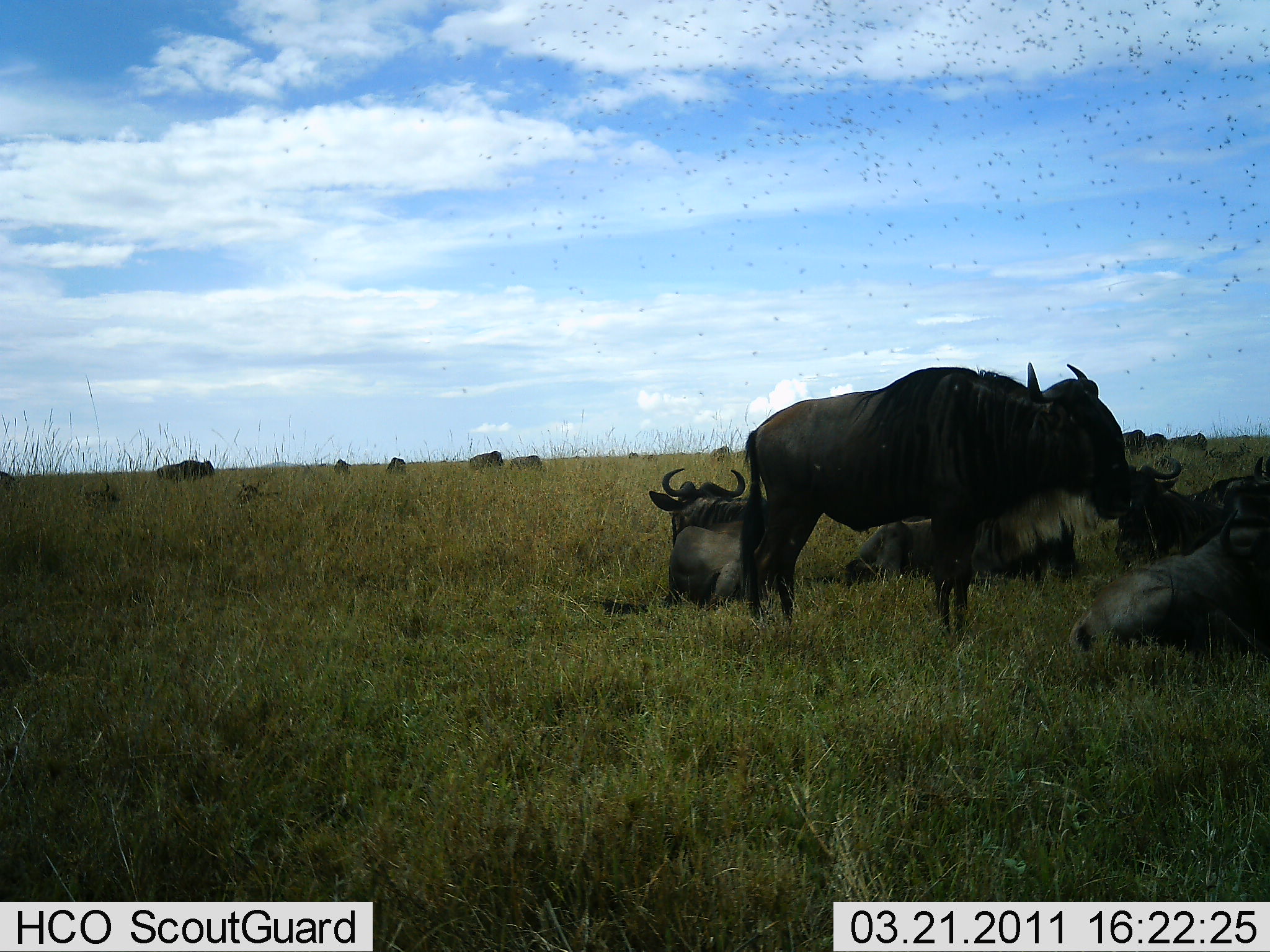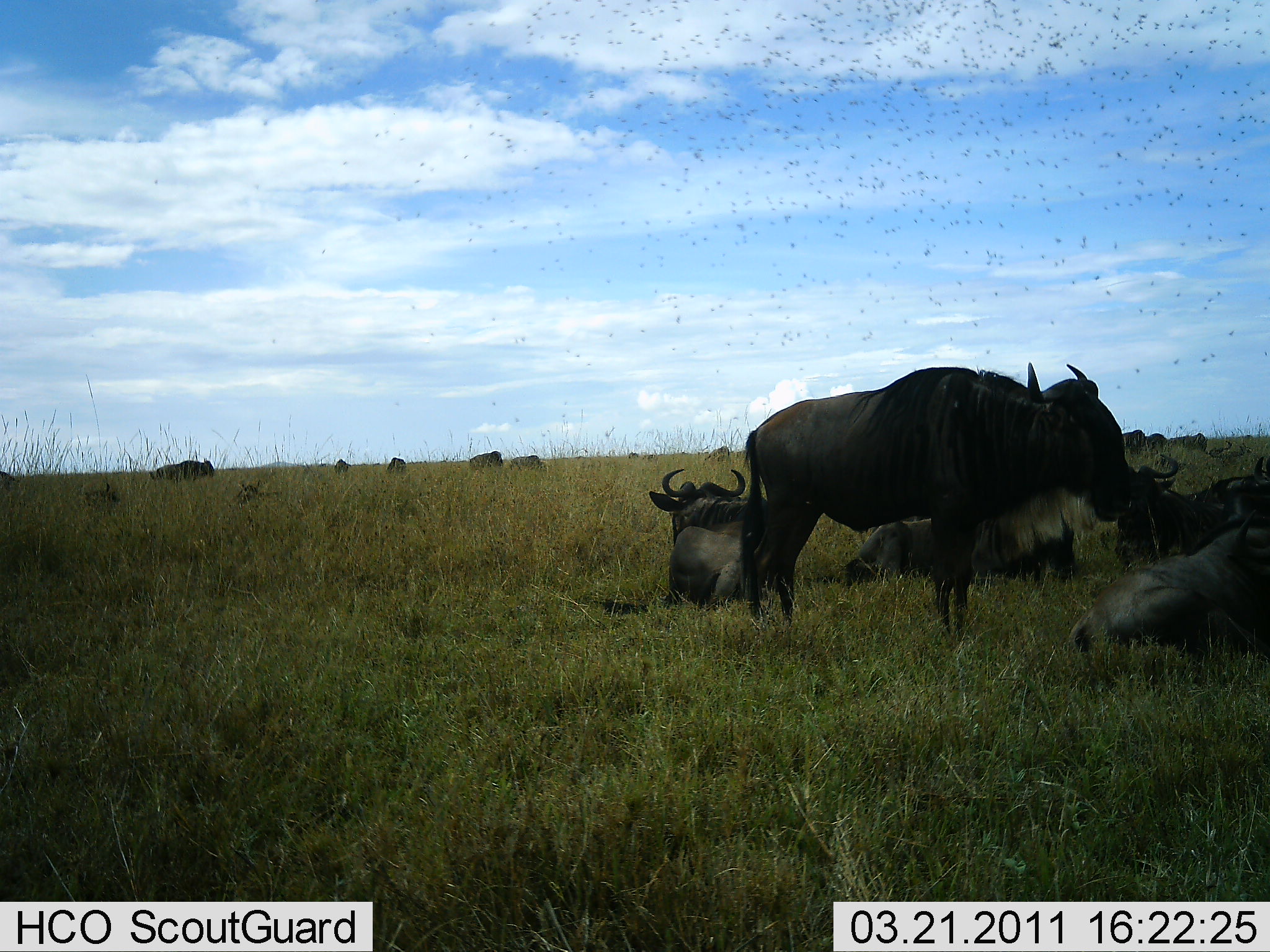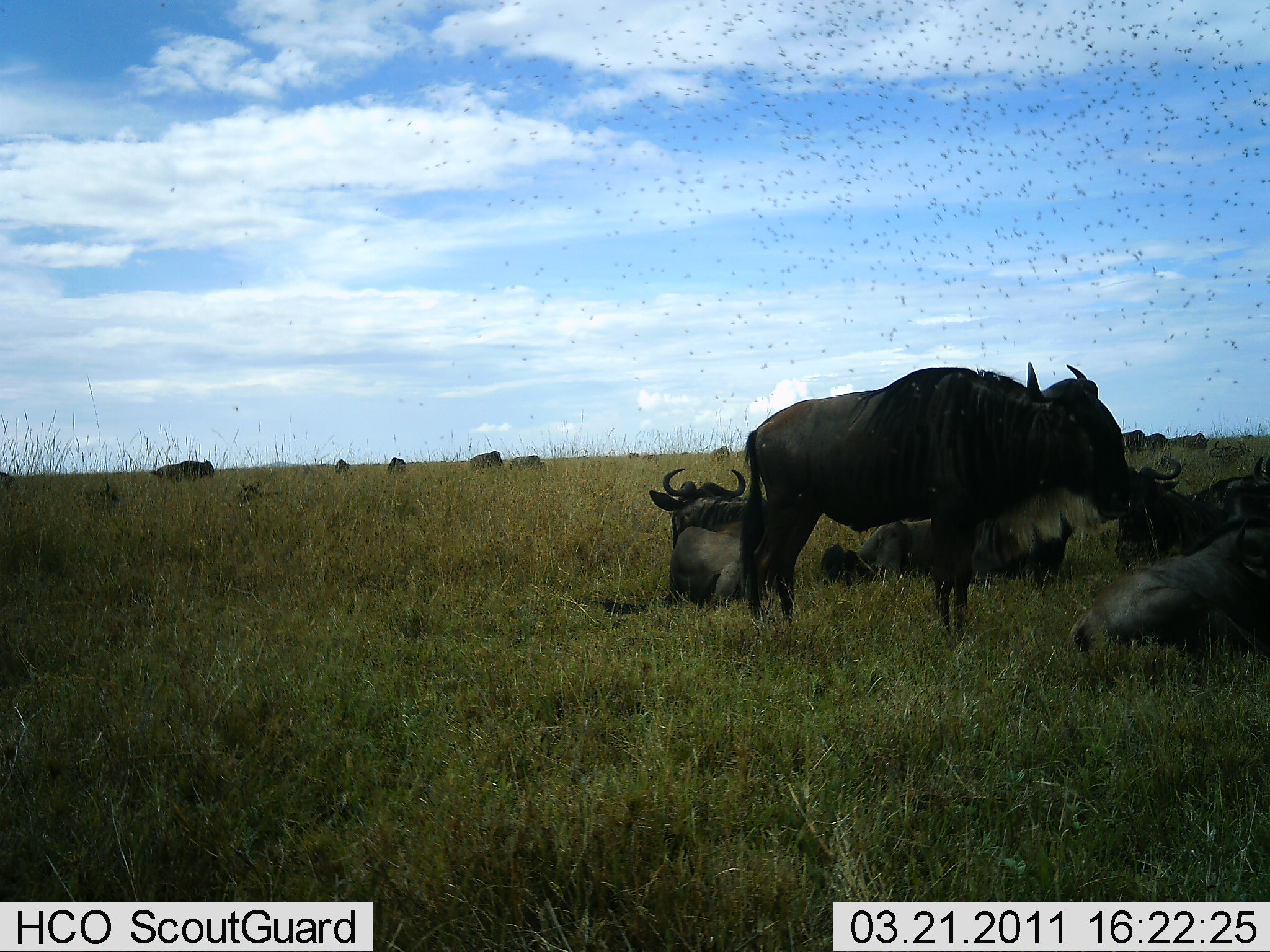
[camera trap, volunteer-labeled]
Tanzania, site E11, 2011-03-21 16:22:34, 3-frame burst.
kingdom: Animalia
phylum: Chordata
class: Mammalia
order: Artiodactyla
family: Bovidae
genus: Connochaetes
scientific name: Connochaetes taurinus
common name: blue wildebeest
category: wildebeest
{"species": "wildebeest (blue wildebeest) (Connochaetes taurinus)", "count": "11-50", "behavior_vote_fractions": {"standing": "79%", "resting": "100%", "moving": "0%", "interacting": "0%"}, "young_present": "0%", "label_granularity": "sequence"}